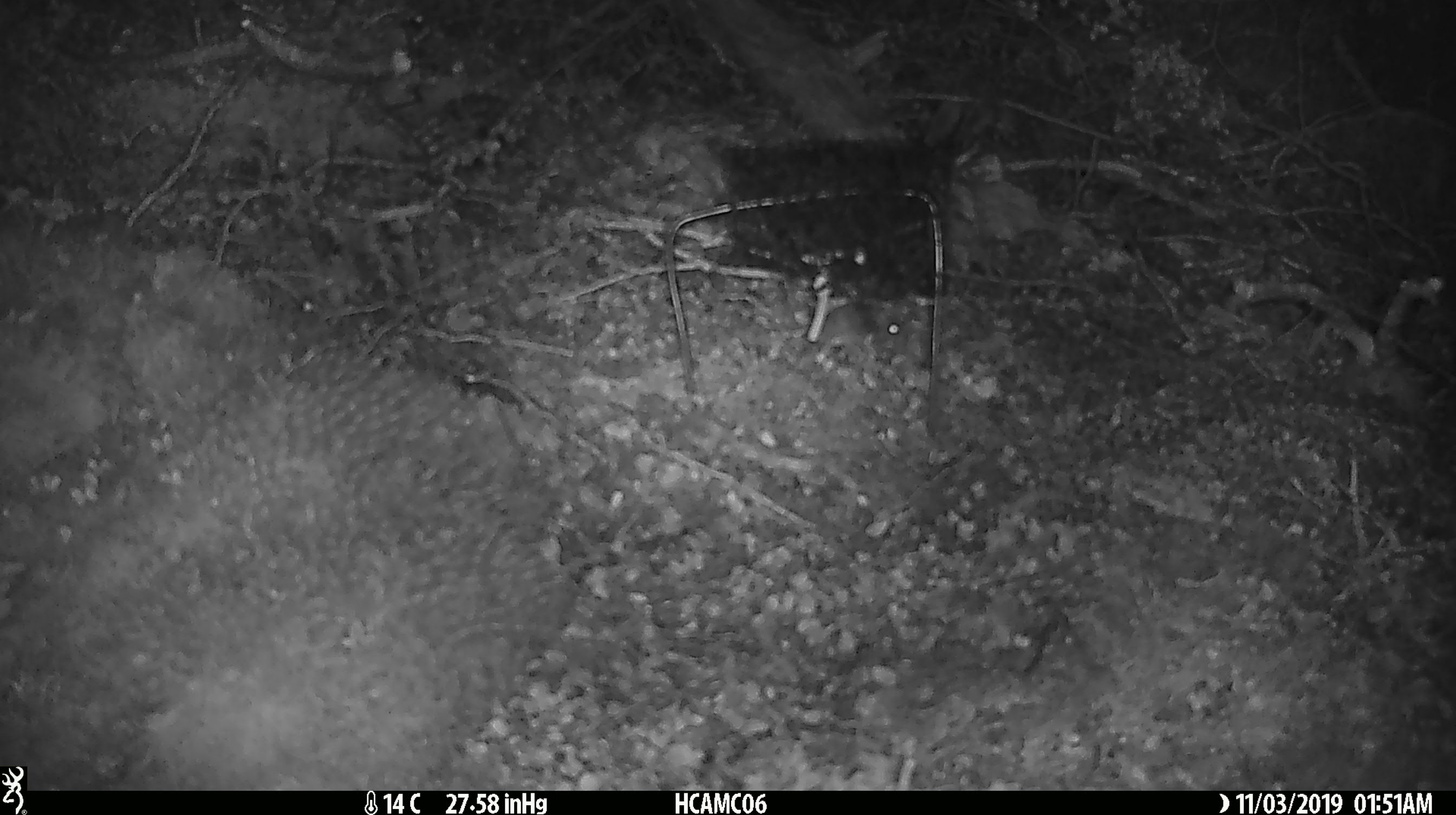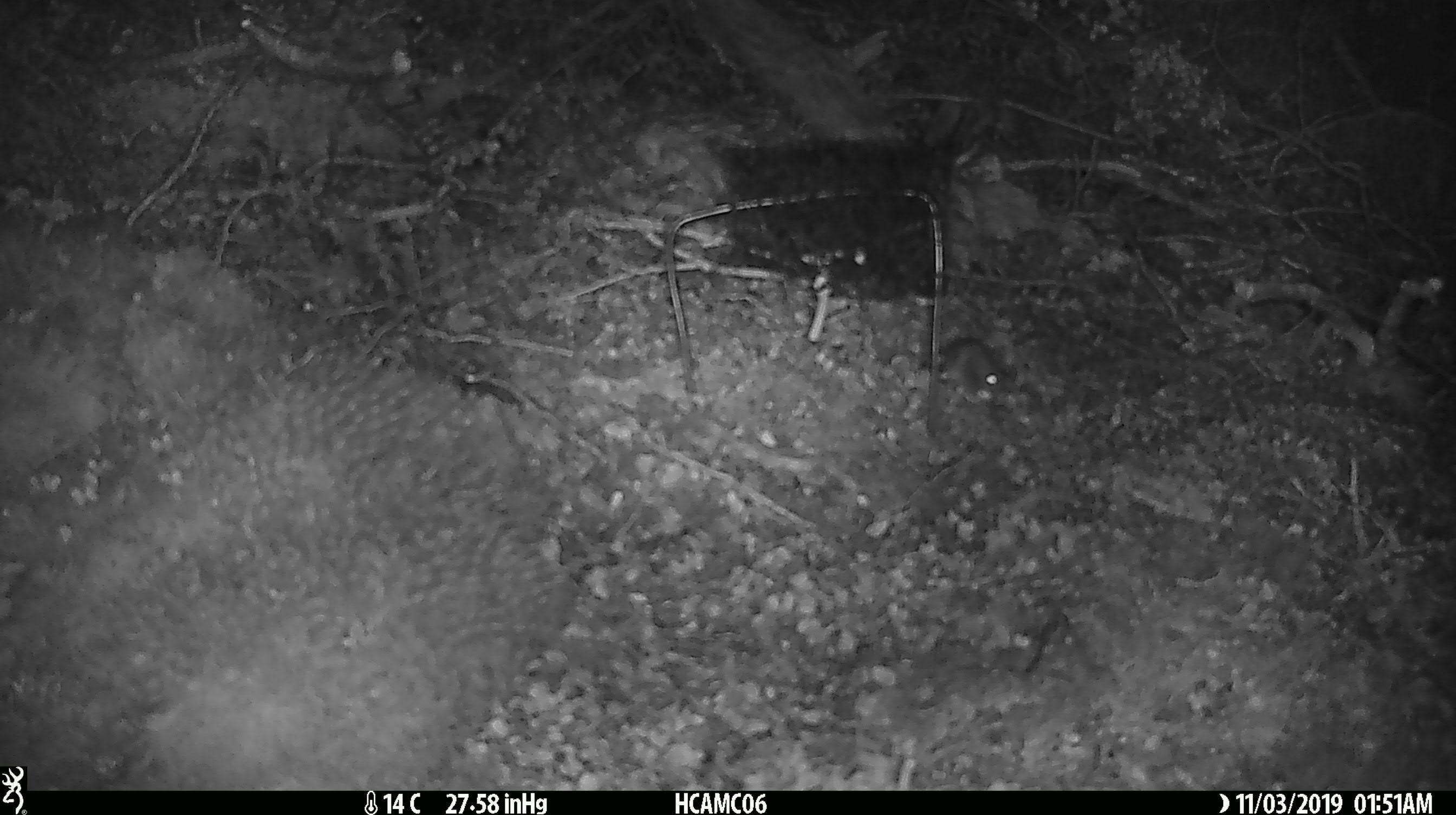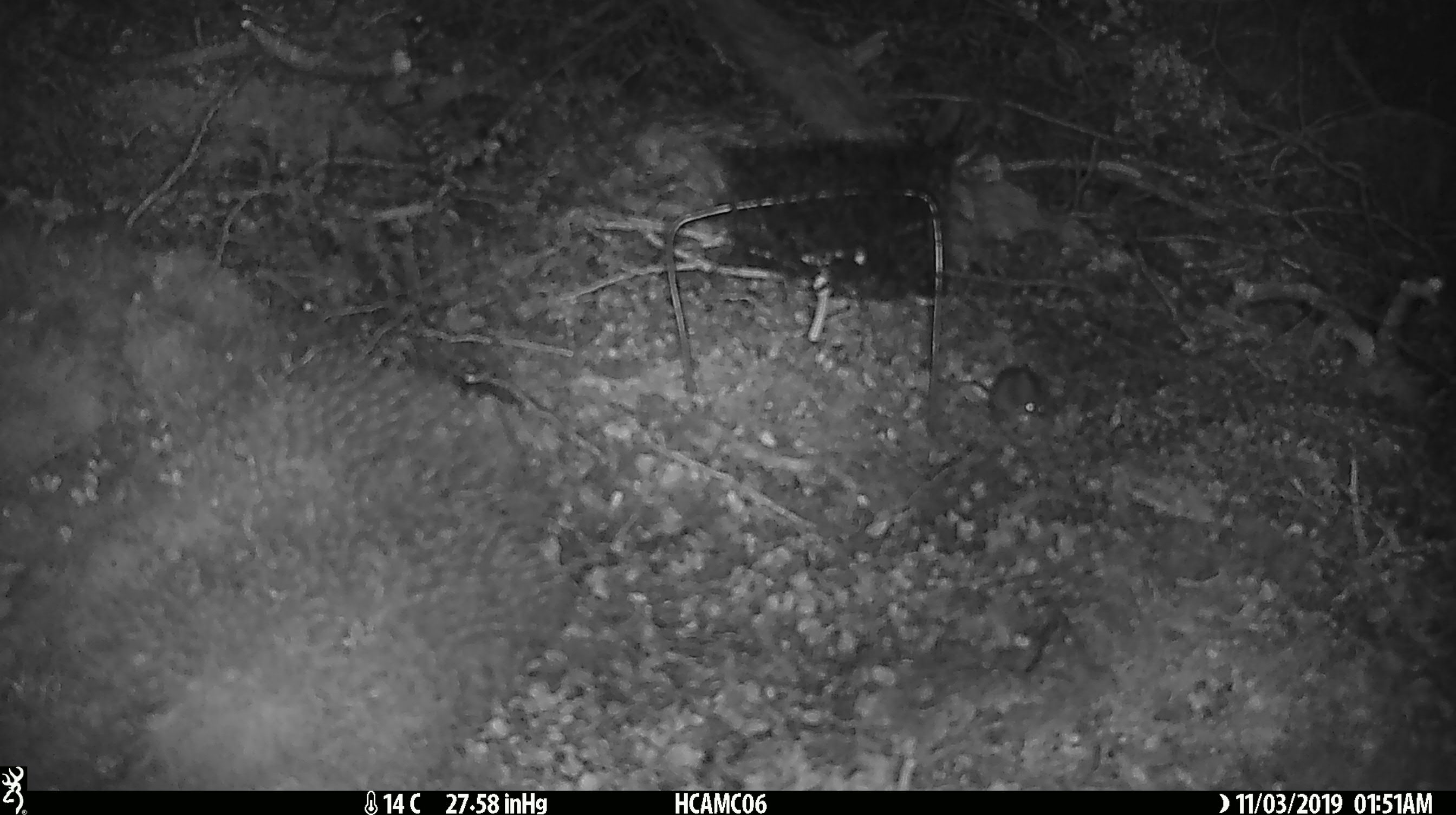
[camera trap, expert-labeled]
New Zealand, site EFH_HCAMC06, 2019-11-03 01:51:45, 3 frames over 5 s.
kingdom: Animalia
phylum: Chordata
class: Mammalia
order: Rodentia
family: Muridae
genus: Mus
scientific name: Mus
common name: mouse